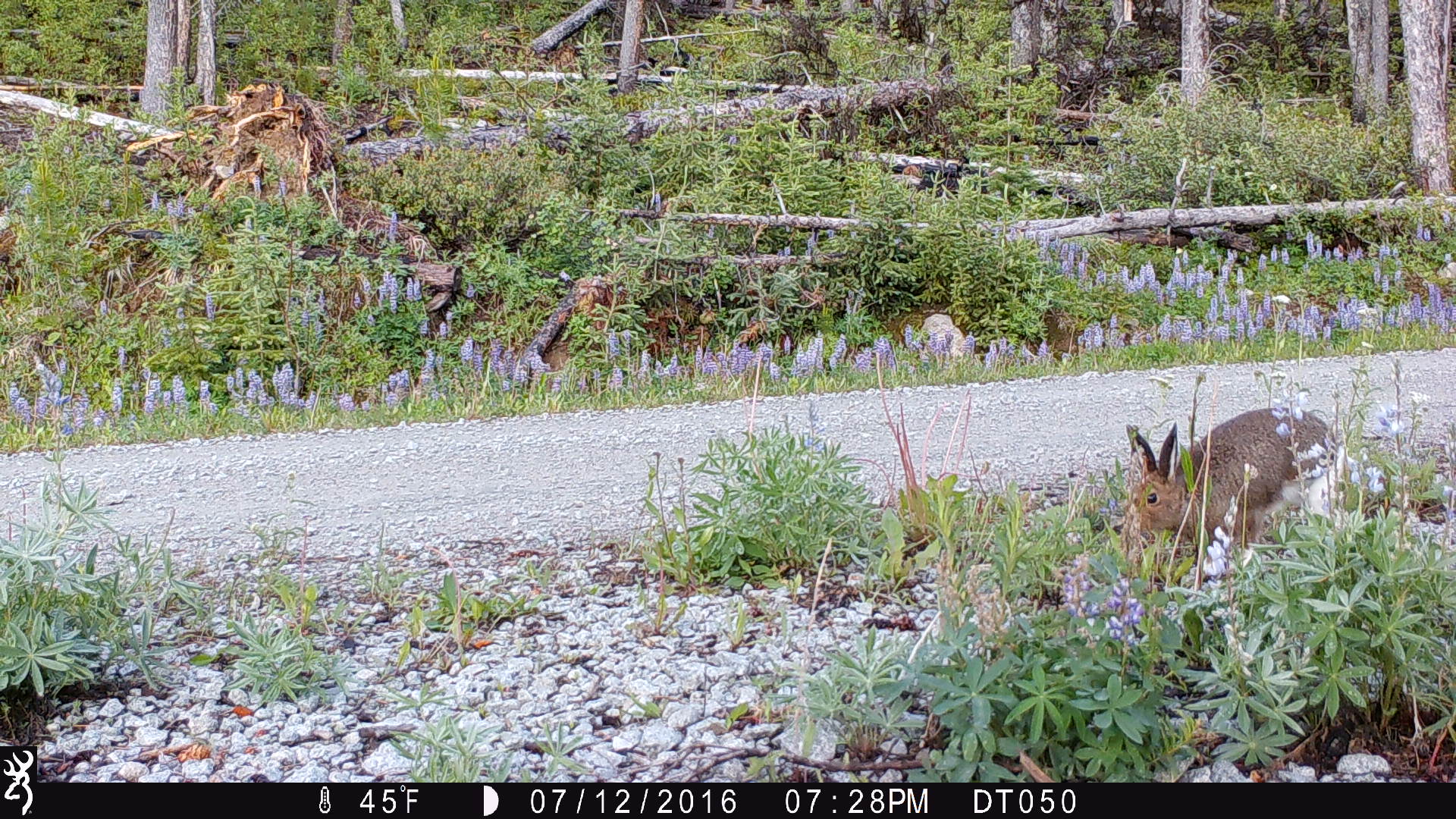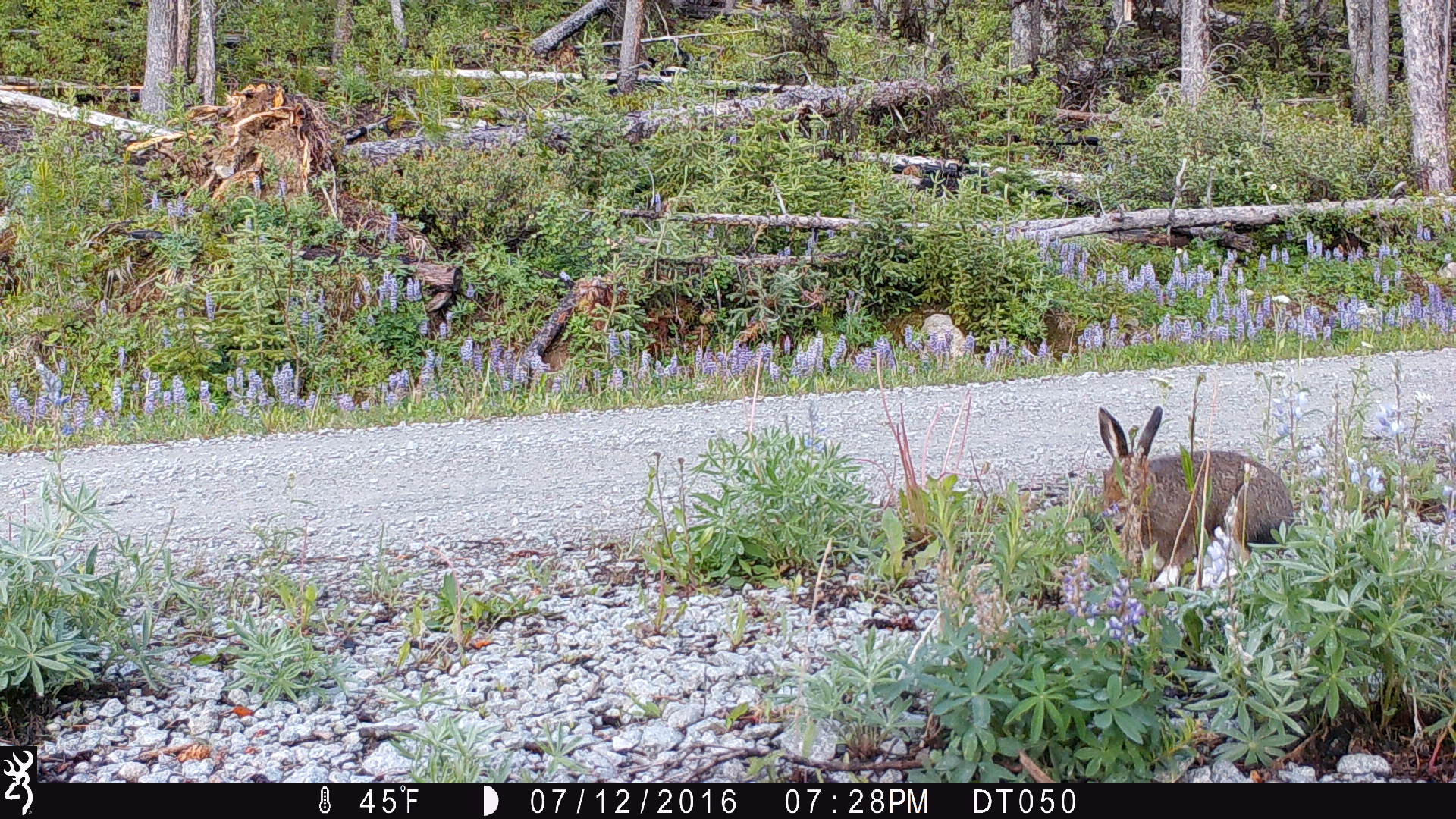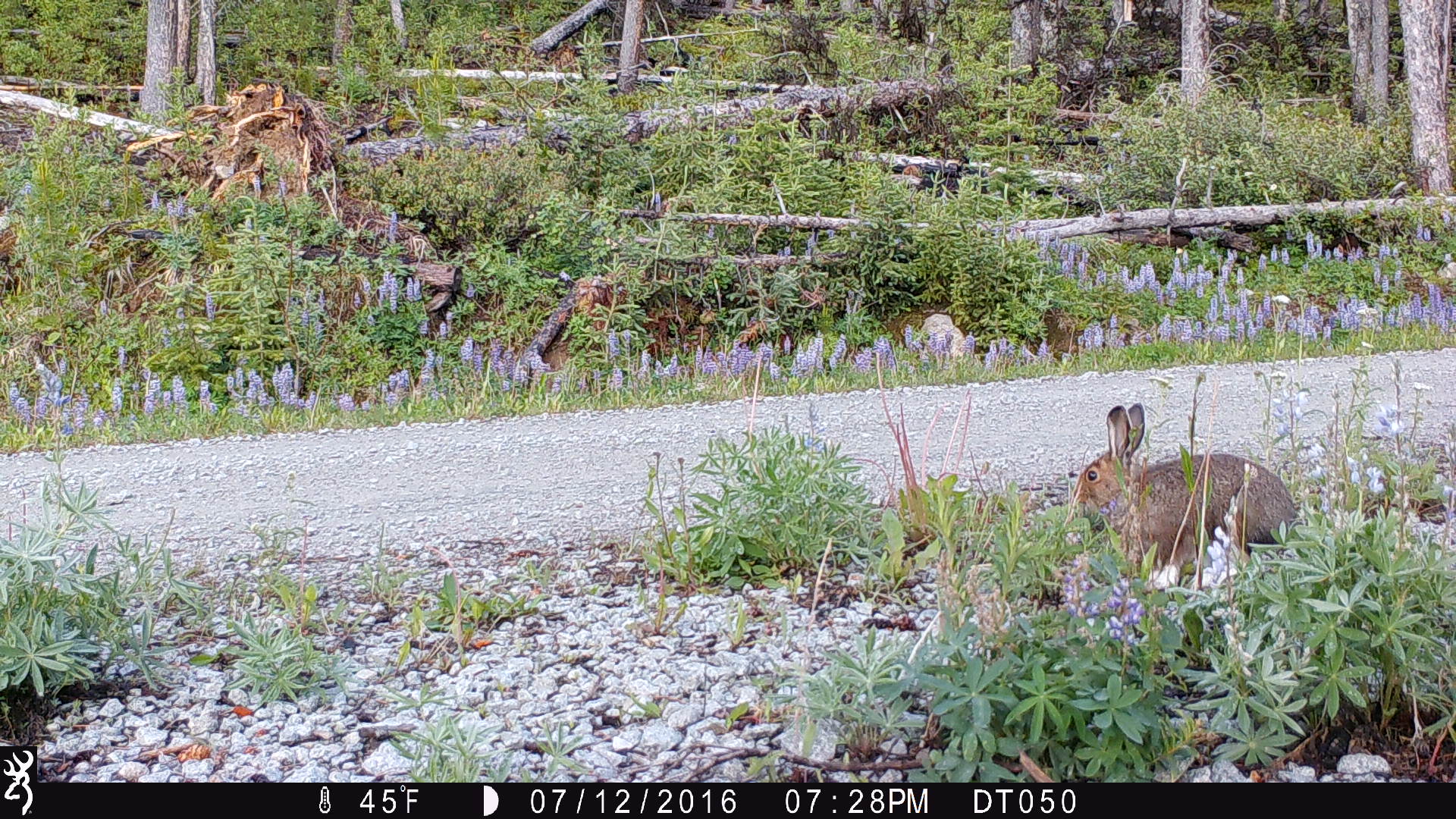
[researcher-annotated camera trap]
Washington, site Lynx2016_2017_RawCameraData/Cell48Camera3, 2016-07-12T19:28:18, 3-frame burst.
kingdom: Animalia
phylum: Chordata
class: Mammalia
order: Lagomorpha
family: Leporidae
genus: Lepus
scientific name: Lepus americanus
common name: snowshoe hare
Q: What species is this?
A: Lepus americanus (snowshoe hare).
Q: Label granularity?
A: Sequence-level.